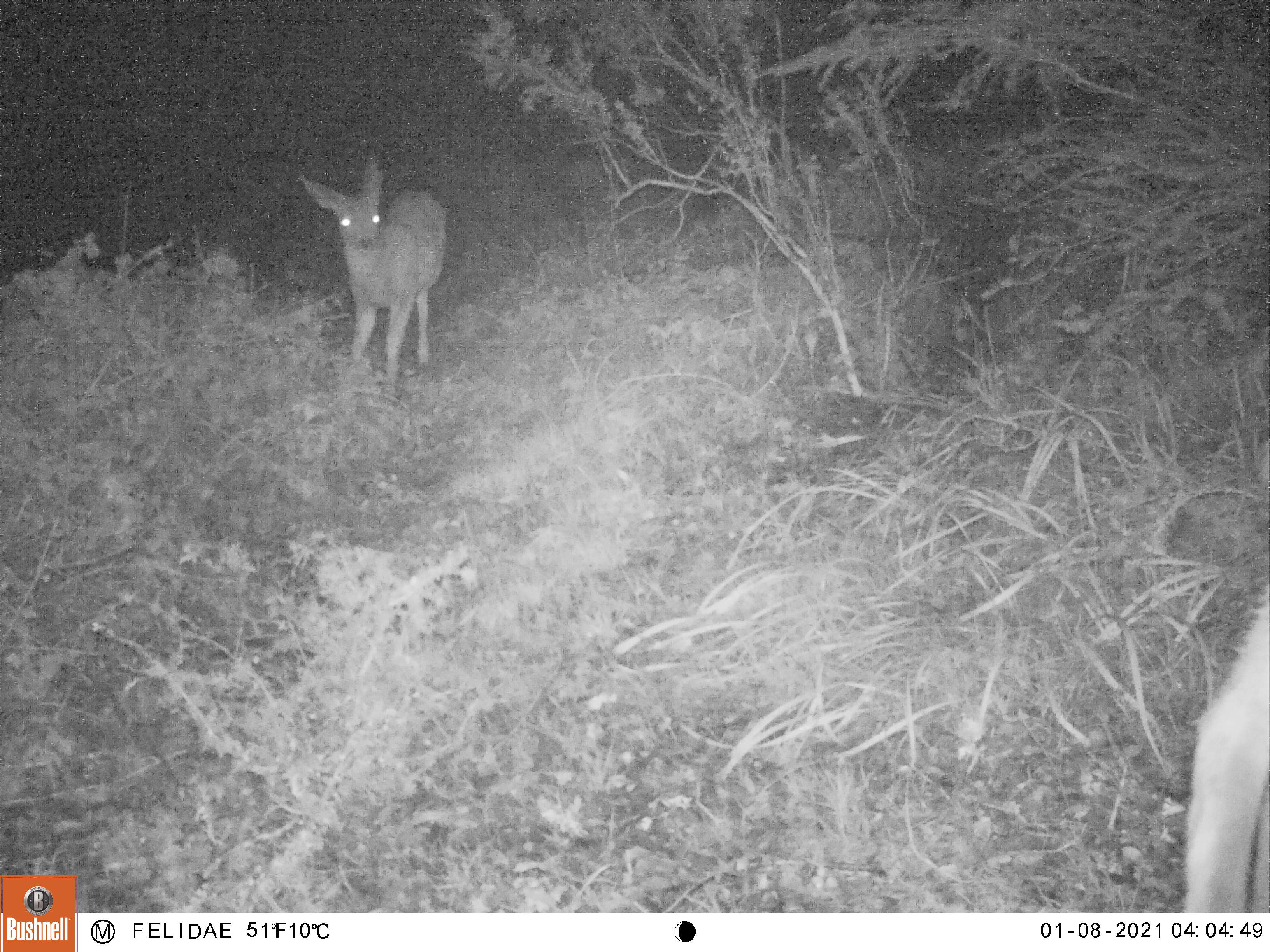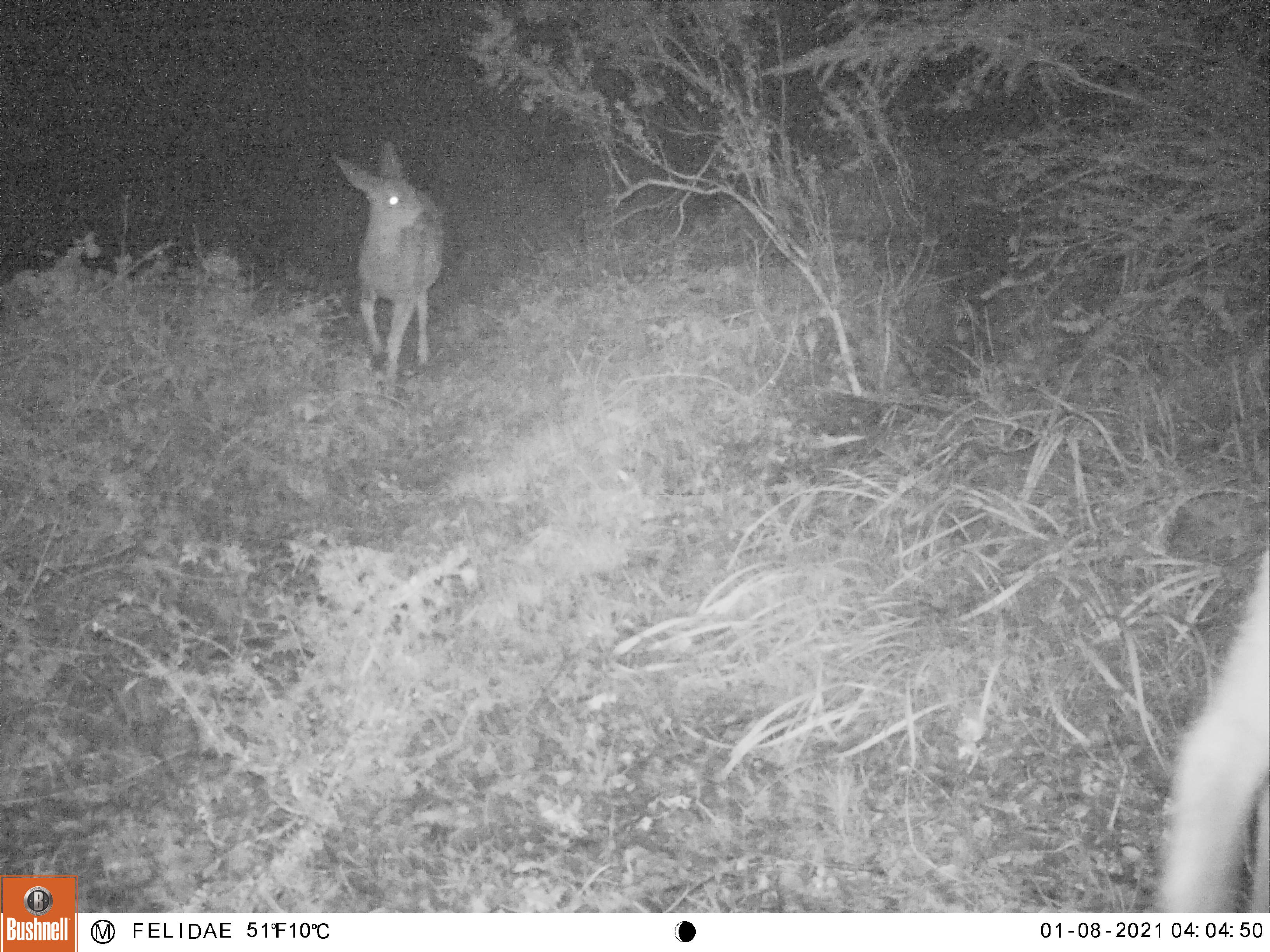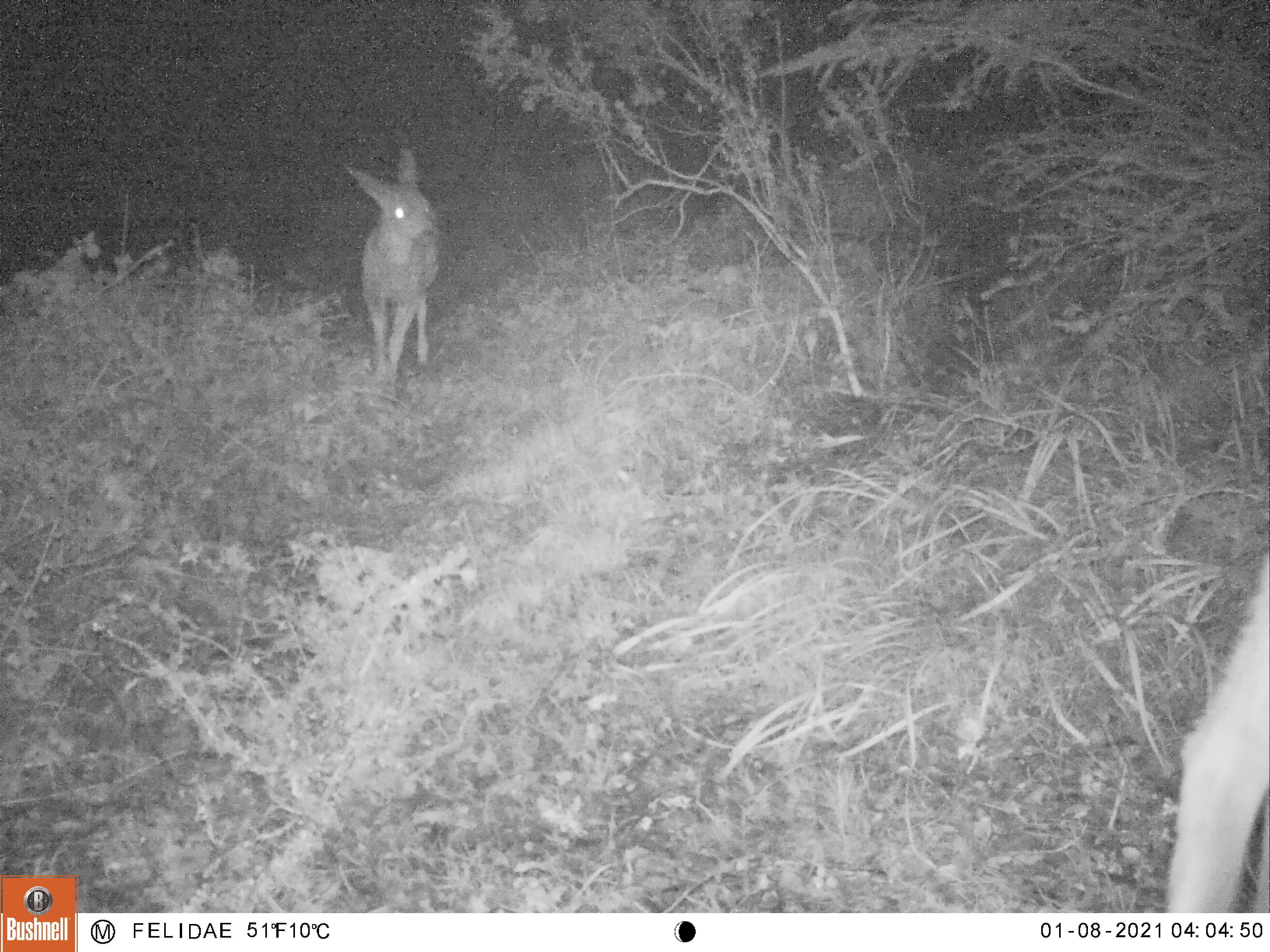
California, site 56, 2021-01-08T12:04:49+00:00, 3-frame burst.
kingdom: Animalia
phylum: Chordata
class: Mammalia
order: Artiodactyla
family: Cervidae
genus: Odocoileus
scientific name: Odocoileus hemionus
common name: mule deer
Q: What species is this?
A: Mule deer (Odocoileus hemionus).